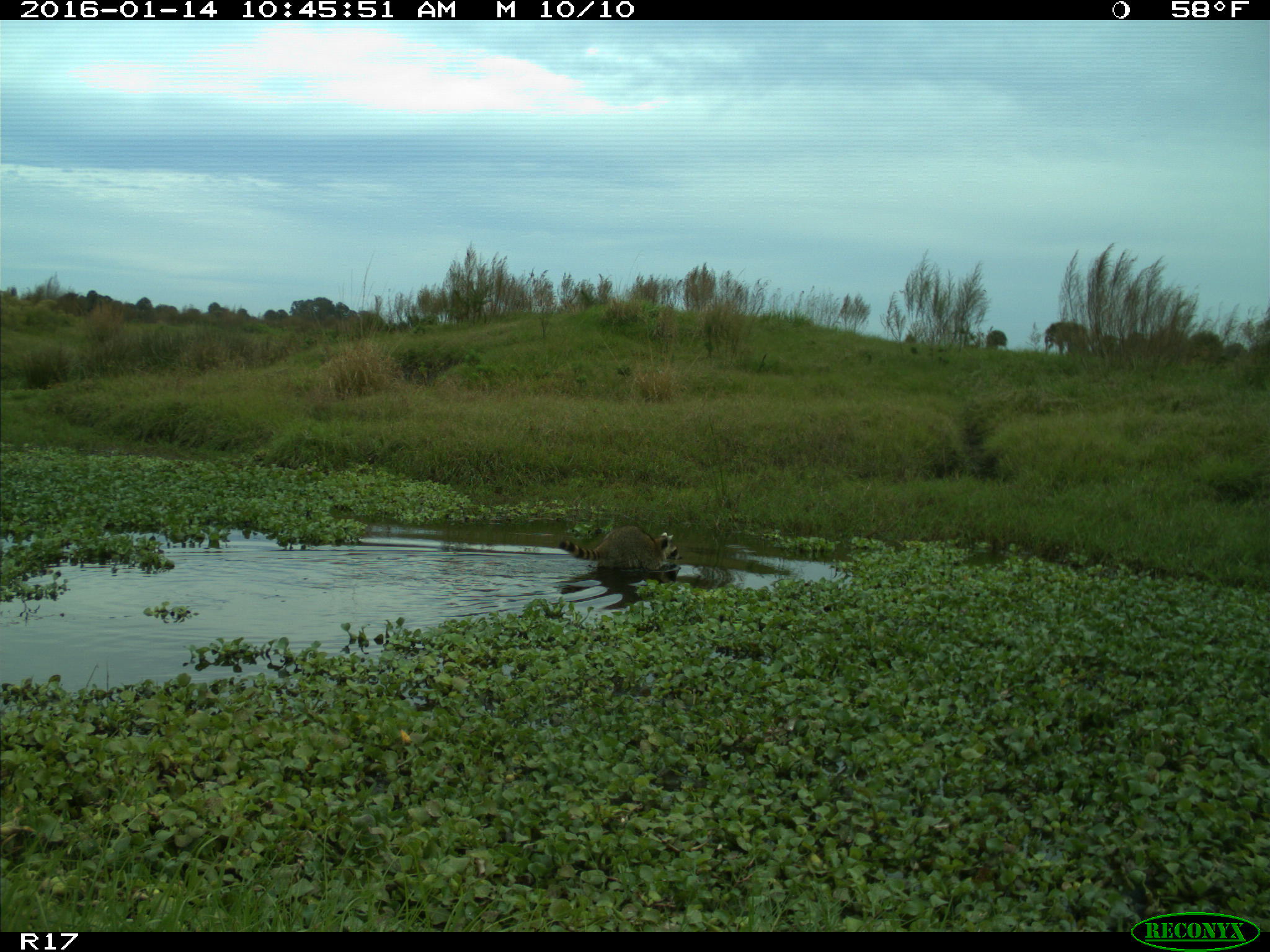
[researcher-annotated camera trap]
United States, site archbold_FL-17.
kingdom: Animalia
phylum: Chordata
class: Mammalia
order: Carnivora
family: Procyonidae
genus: Procyon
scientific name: Procyon lotor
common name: common raccoon